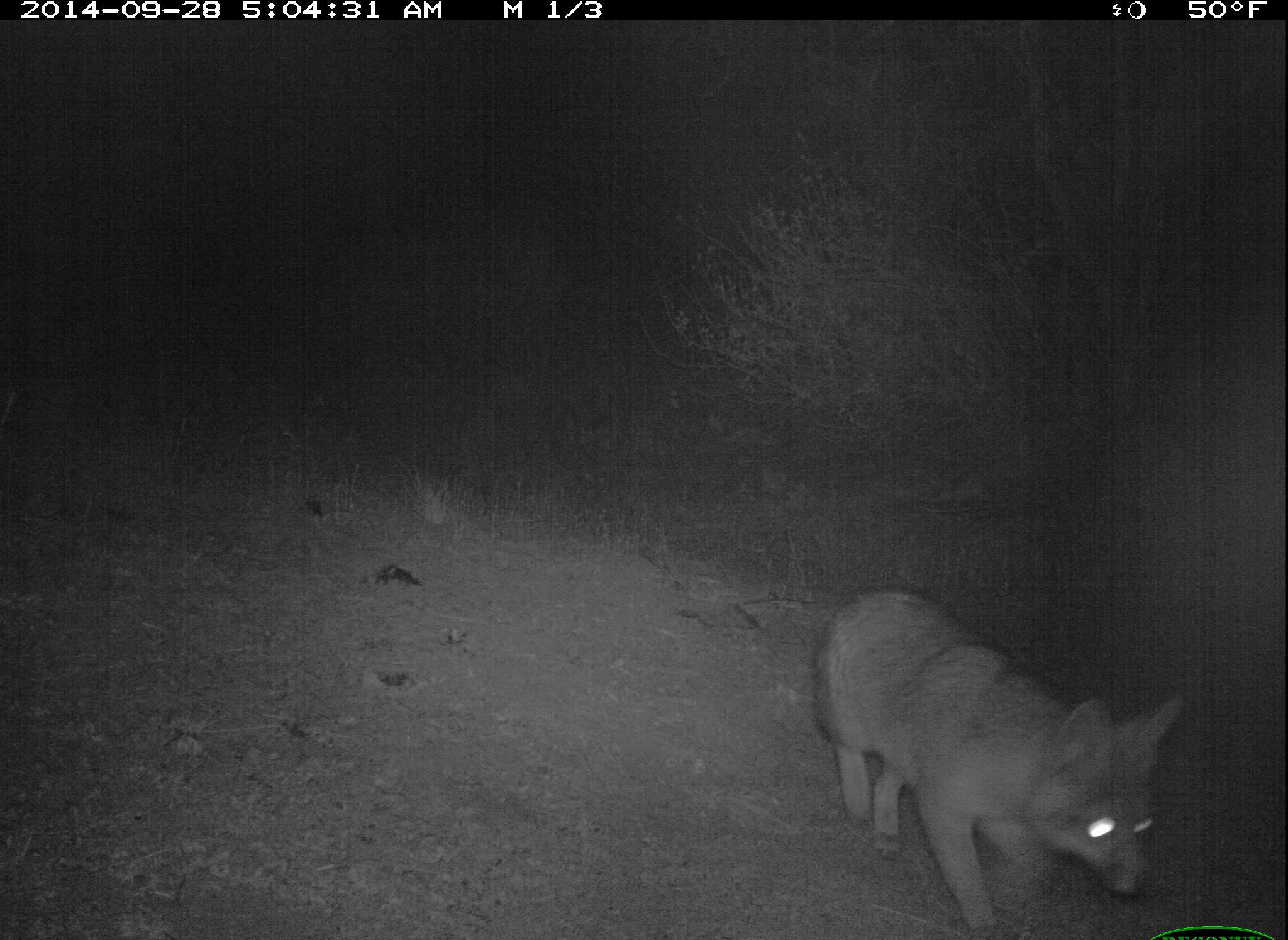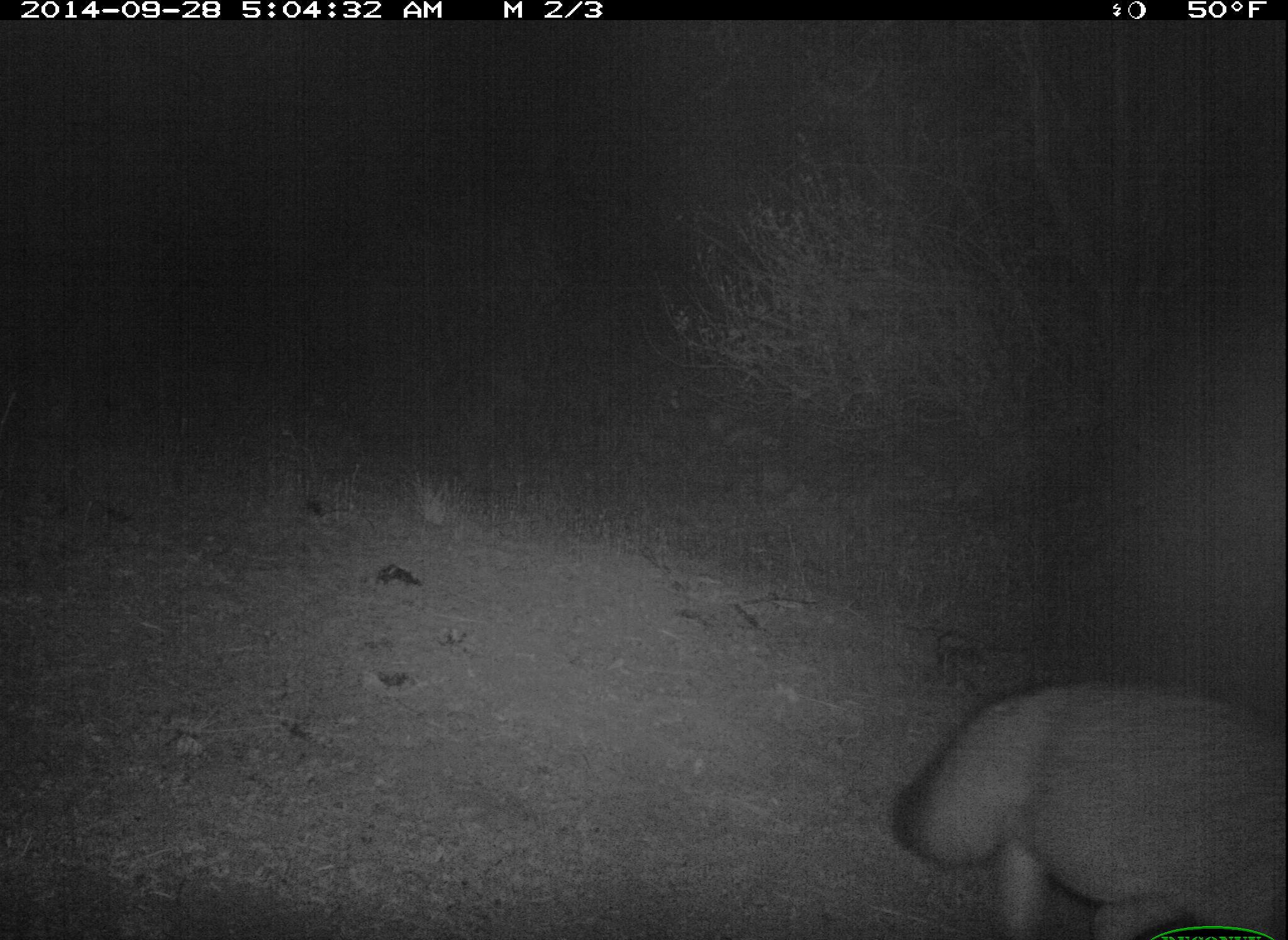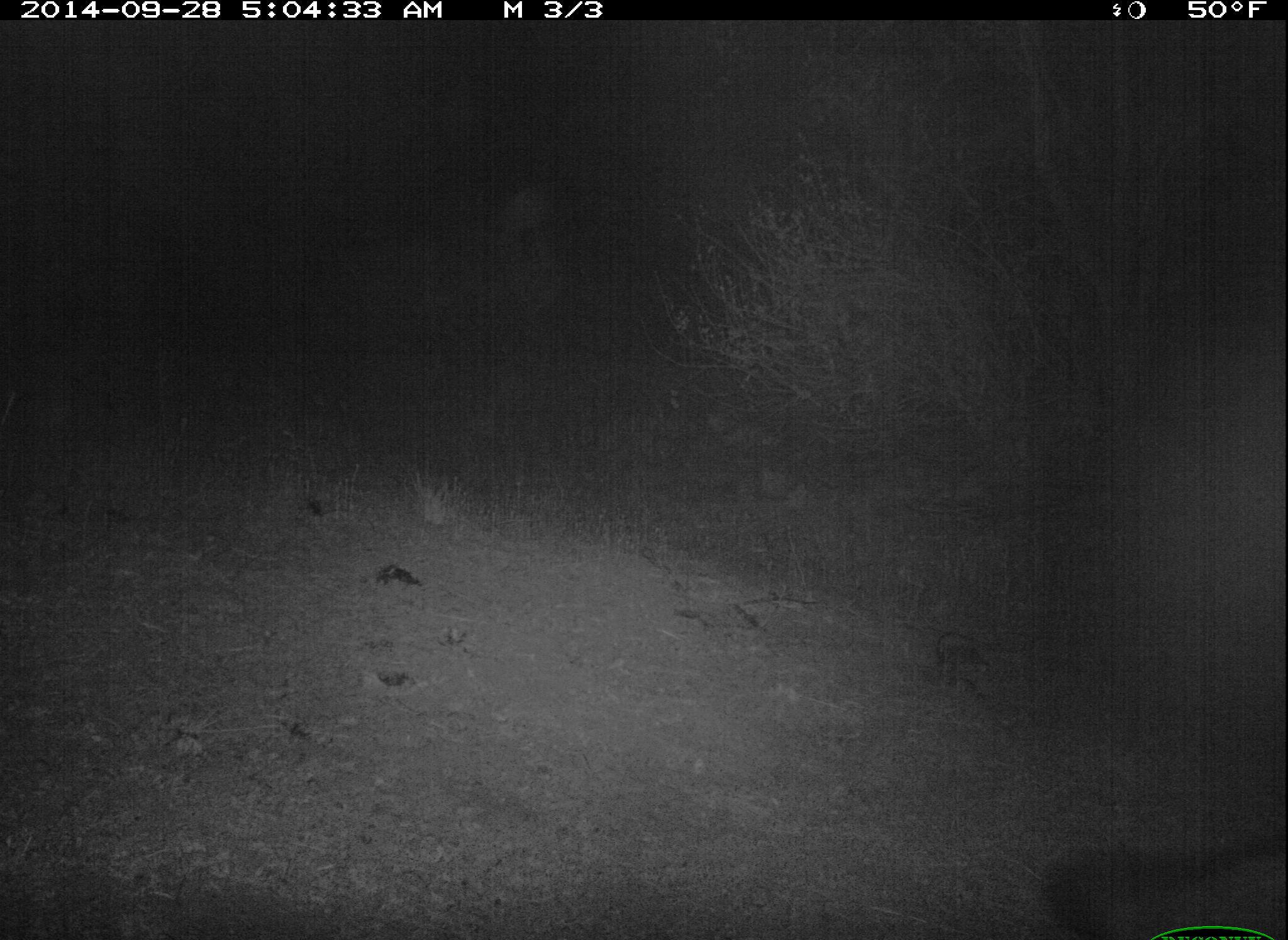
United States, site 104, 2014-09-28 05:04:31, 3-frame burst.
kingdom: Animalia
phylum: Chordata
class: Mammalia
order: Carnivora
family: Canidae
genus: Urocyon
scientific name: Urocyon cinereoargenteus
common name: gray fox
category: fox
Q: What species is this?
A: Fox (gray fox) (Urocyon cinereoargenteus).